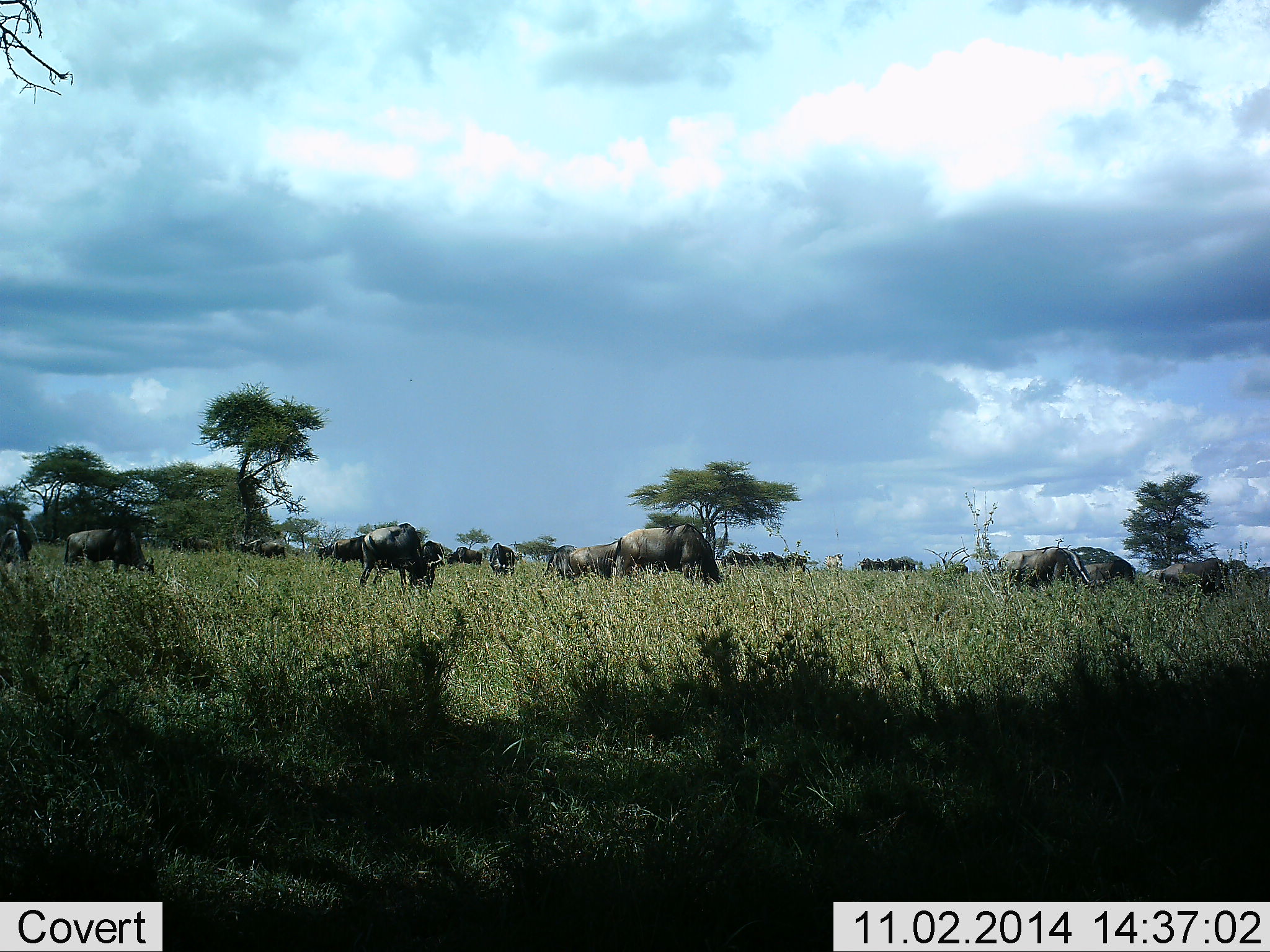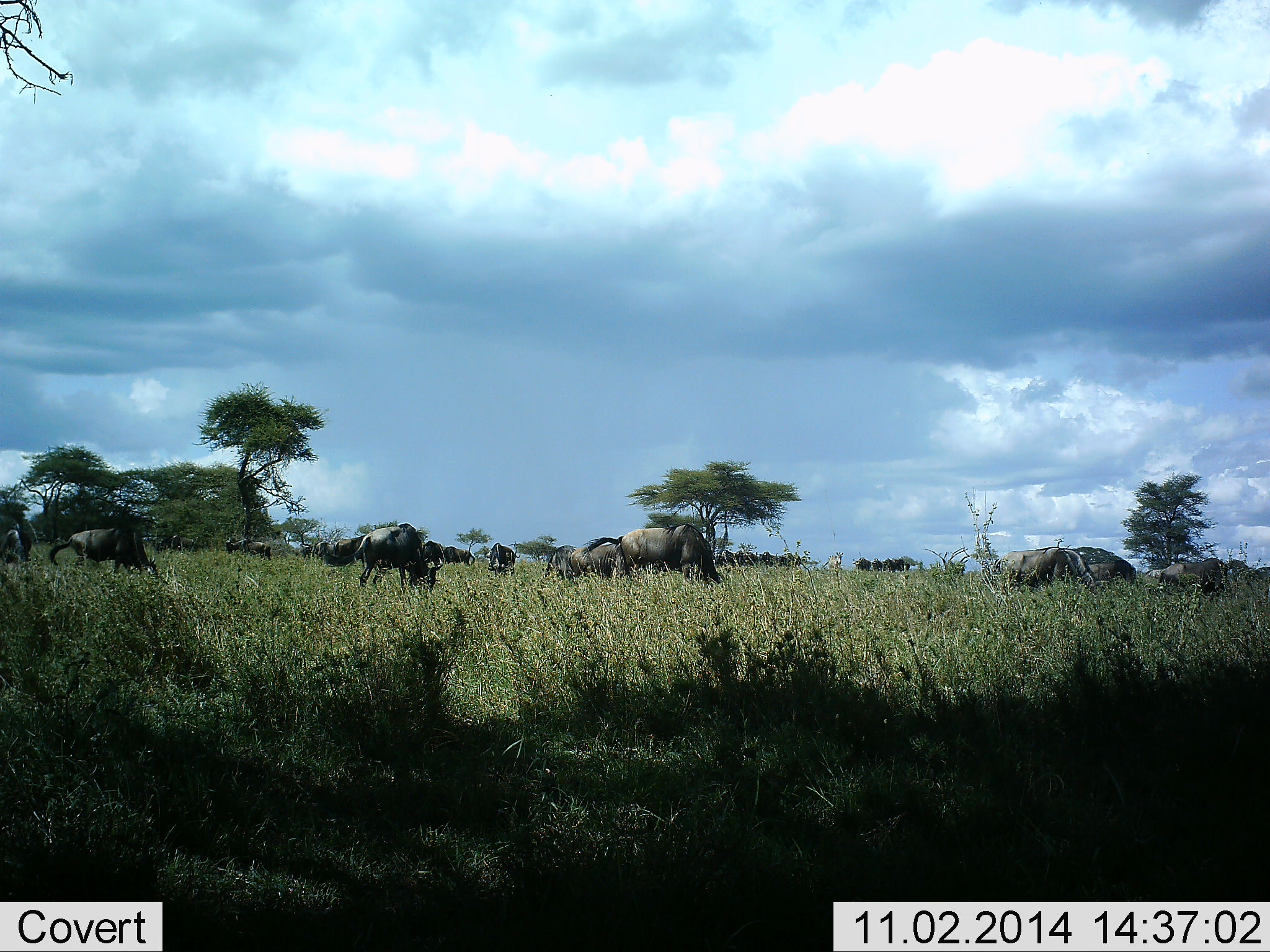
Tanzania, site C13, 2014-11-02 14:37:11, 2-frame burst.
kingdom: Animalia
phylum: Chordata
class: Mammalia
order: Artiodactyla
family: Bovidae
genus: Connochaetes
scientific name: Connochaetes taurinus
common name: blue wildebeest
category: wildebeest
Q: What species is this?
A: Wildebeest (blue wildebeest) (Connochaetes taurinus).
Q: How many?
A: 11-50.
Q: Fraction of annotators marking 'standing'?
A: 10%.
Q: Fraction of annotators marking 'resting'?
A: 0%.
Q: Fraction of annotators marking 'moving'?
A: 30%.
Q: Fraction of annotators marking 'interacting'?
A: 0%.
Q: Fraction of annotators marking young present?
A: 0%.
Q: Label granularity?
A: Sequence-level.